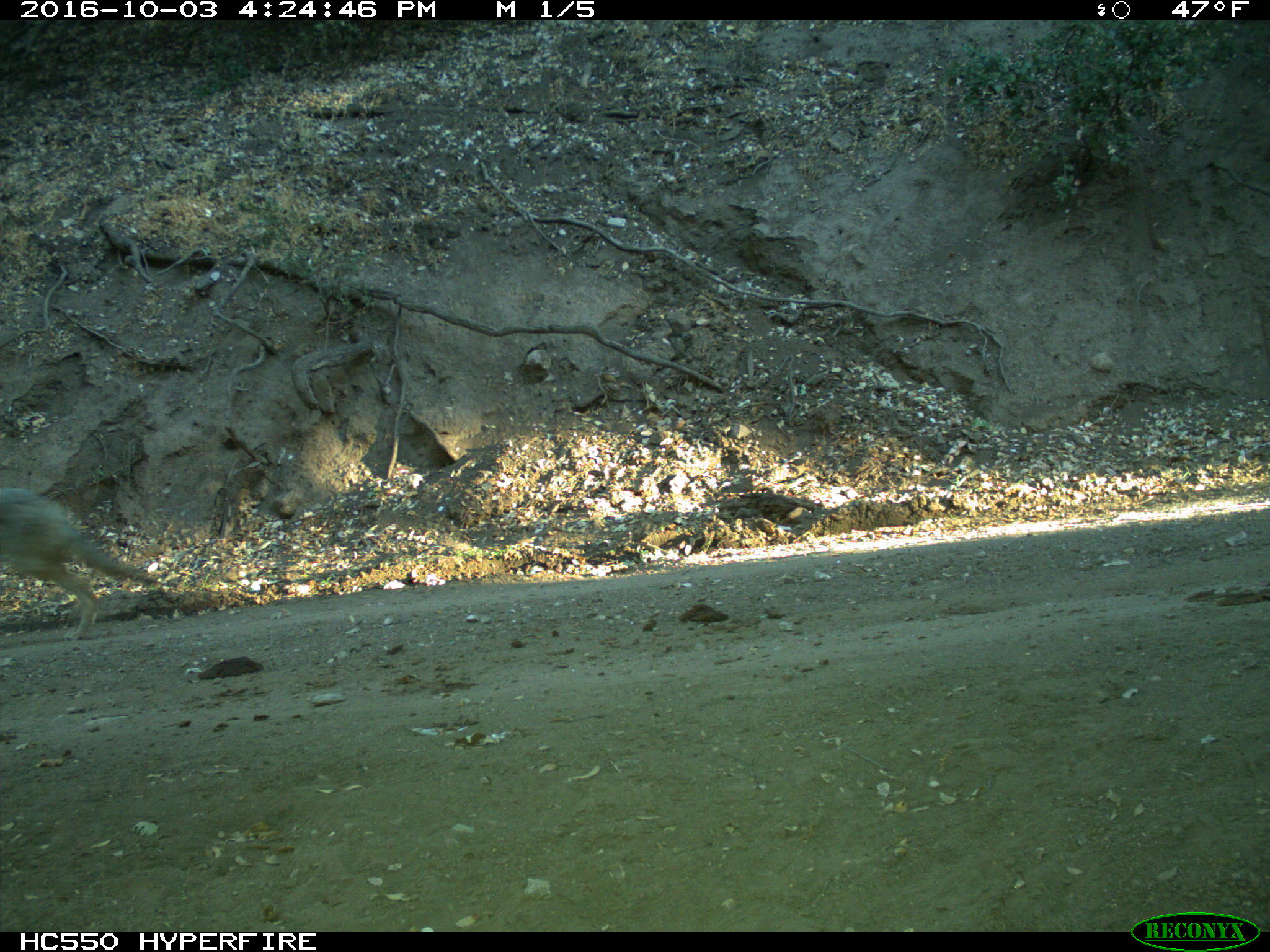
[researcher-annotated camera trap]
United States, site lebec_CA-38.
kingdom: Animalia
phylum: Chordata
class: Mammalia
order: Carnivora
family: Canidae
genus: Canis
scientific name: Canis latrans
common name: coyote